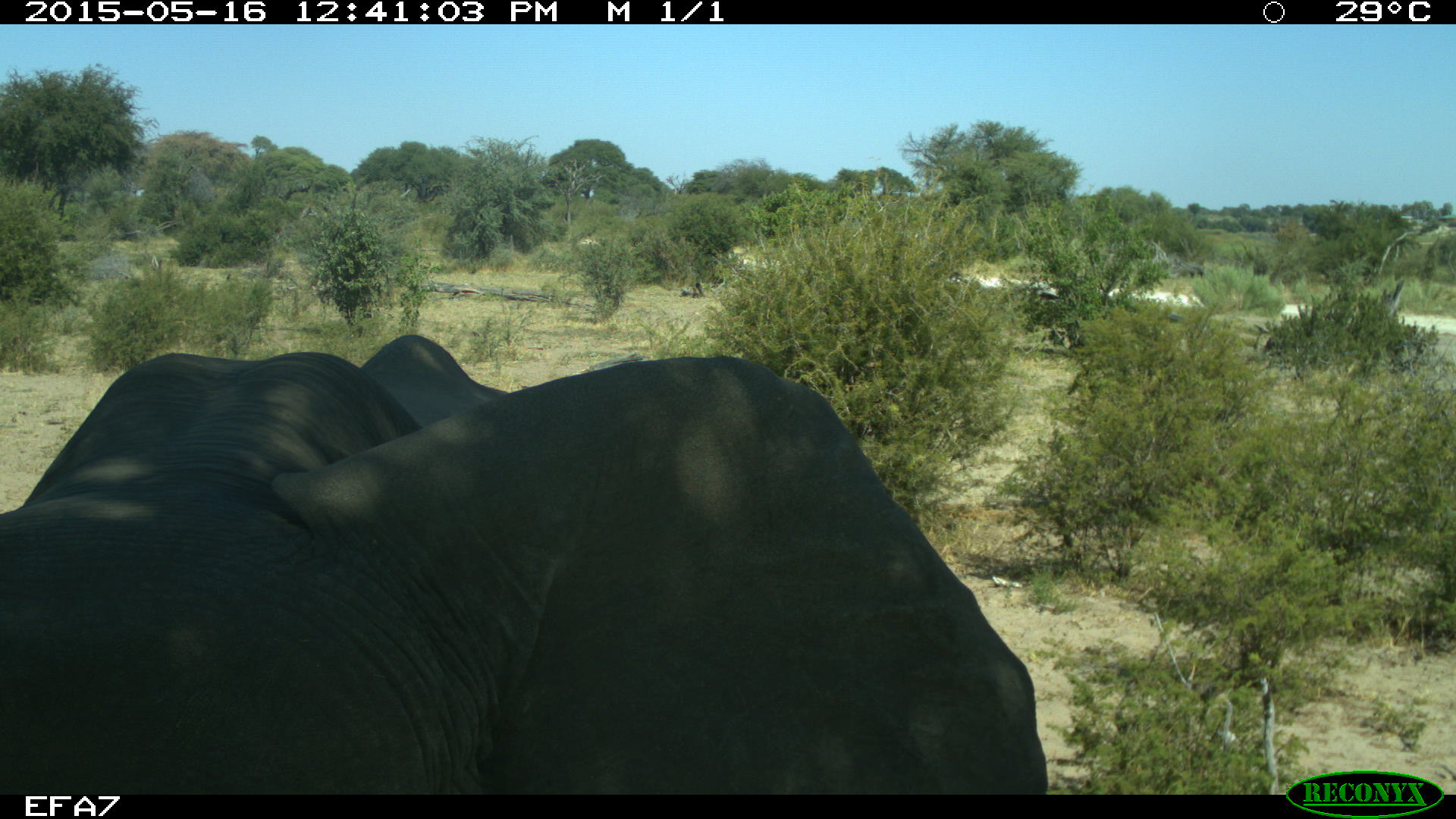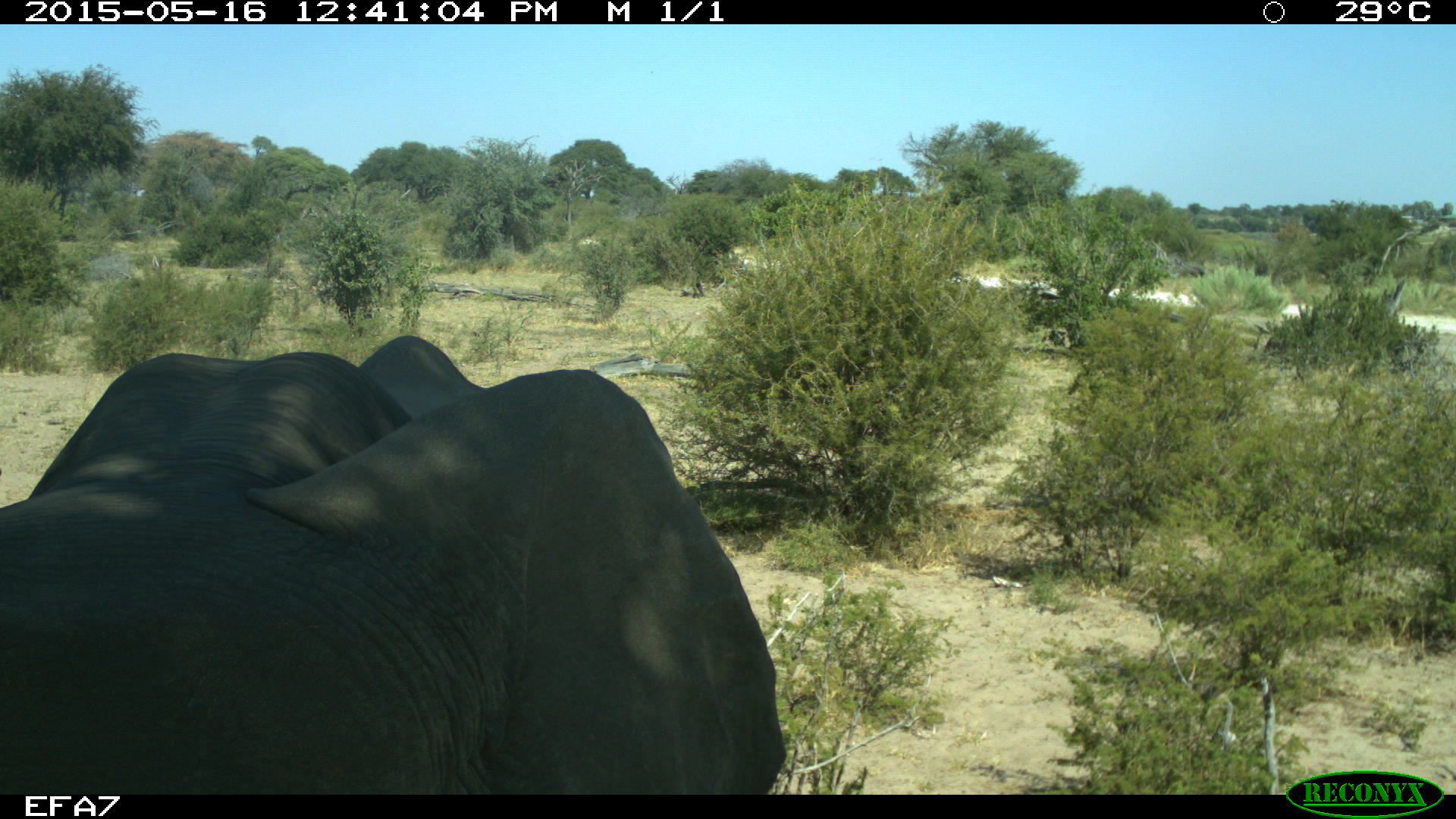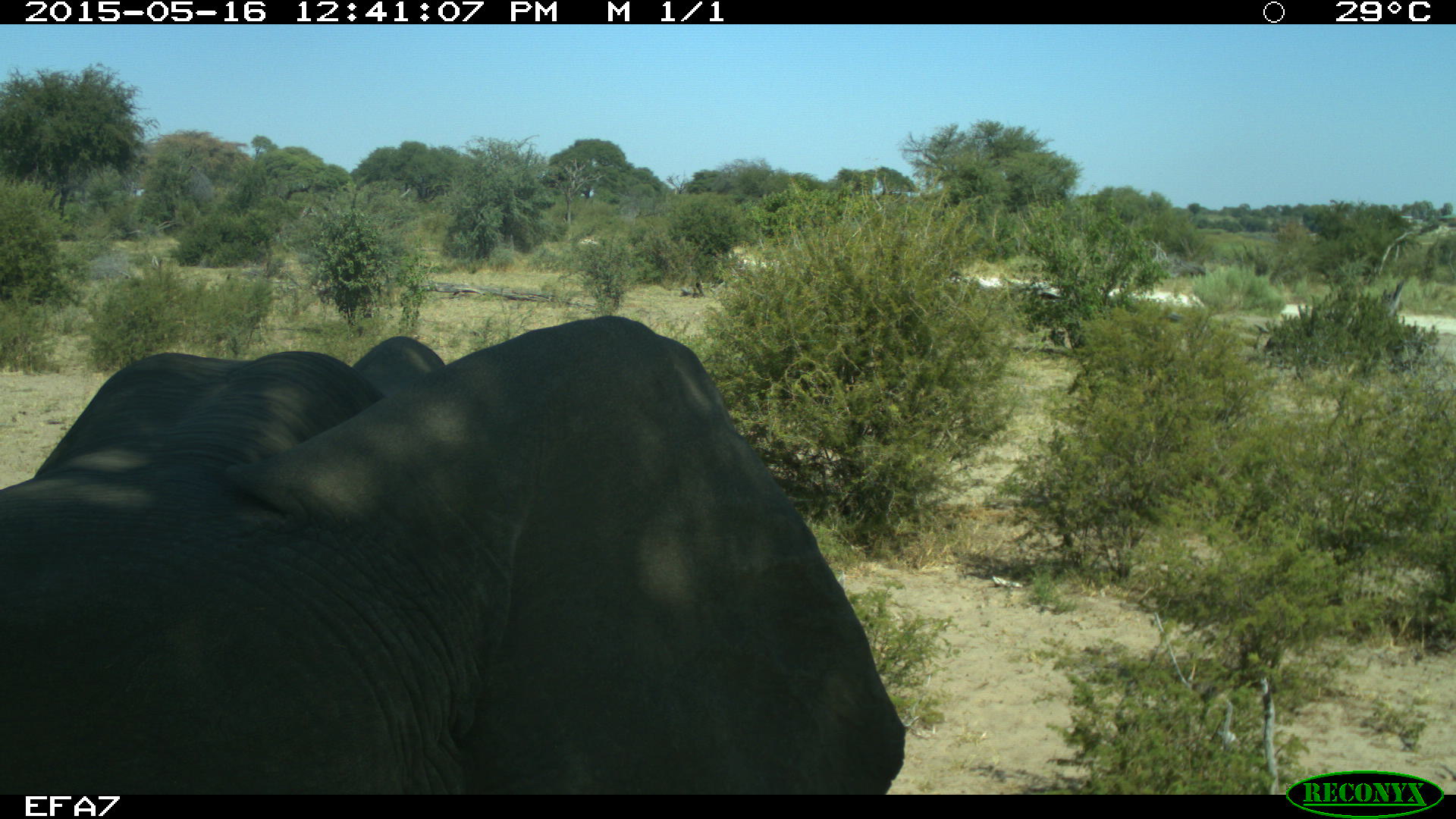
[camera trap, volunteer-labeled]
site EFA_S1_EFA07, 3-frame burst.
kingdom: Animalia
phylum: Chordata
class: Mammalia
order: Proboscidea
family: Elephantidae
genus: Loxodonta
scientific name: Loxodonta africana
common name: african bush elephant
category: elephant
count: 1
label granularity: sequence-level